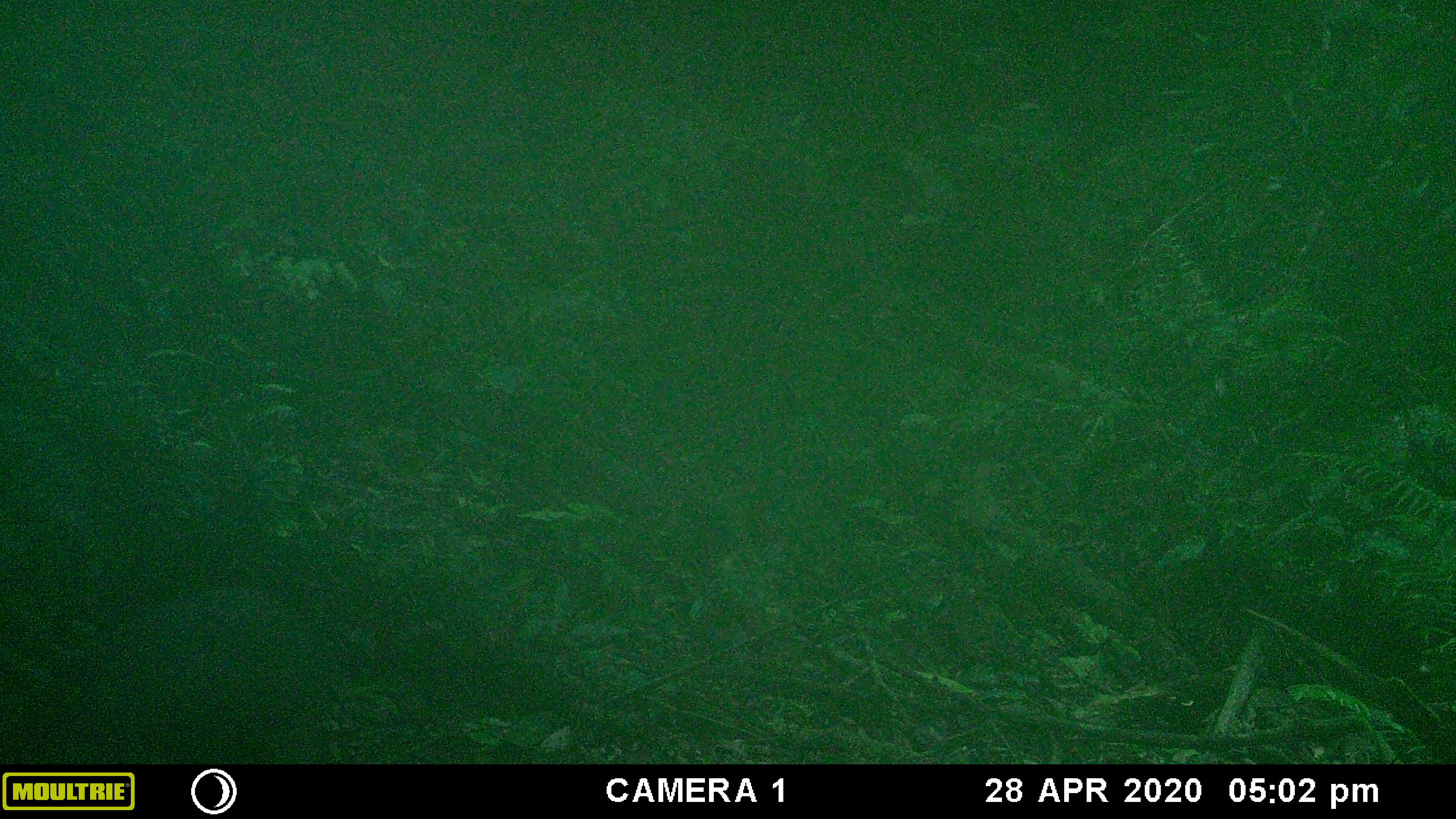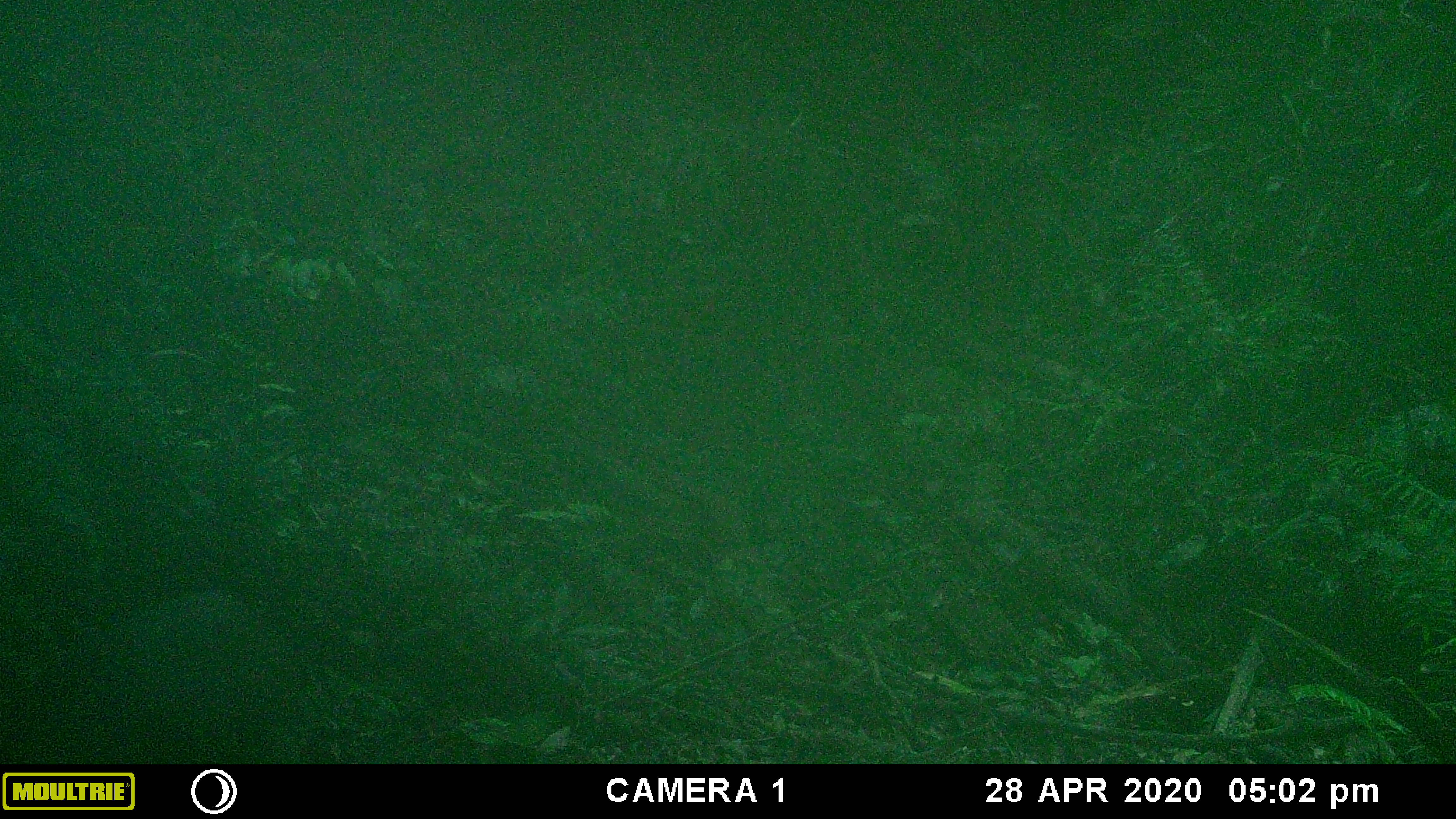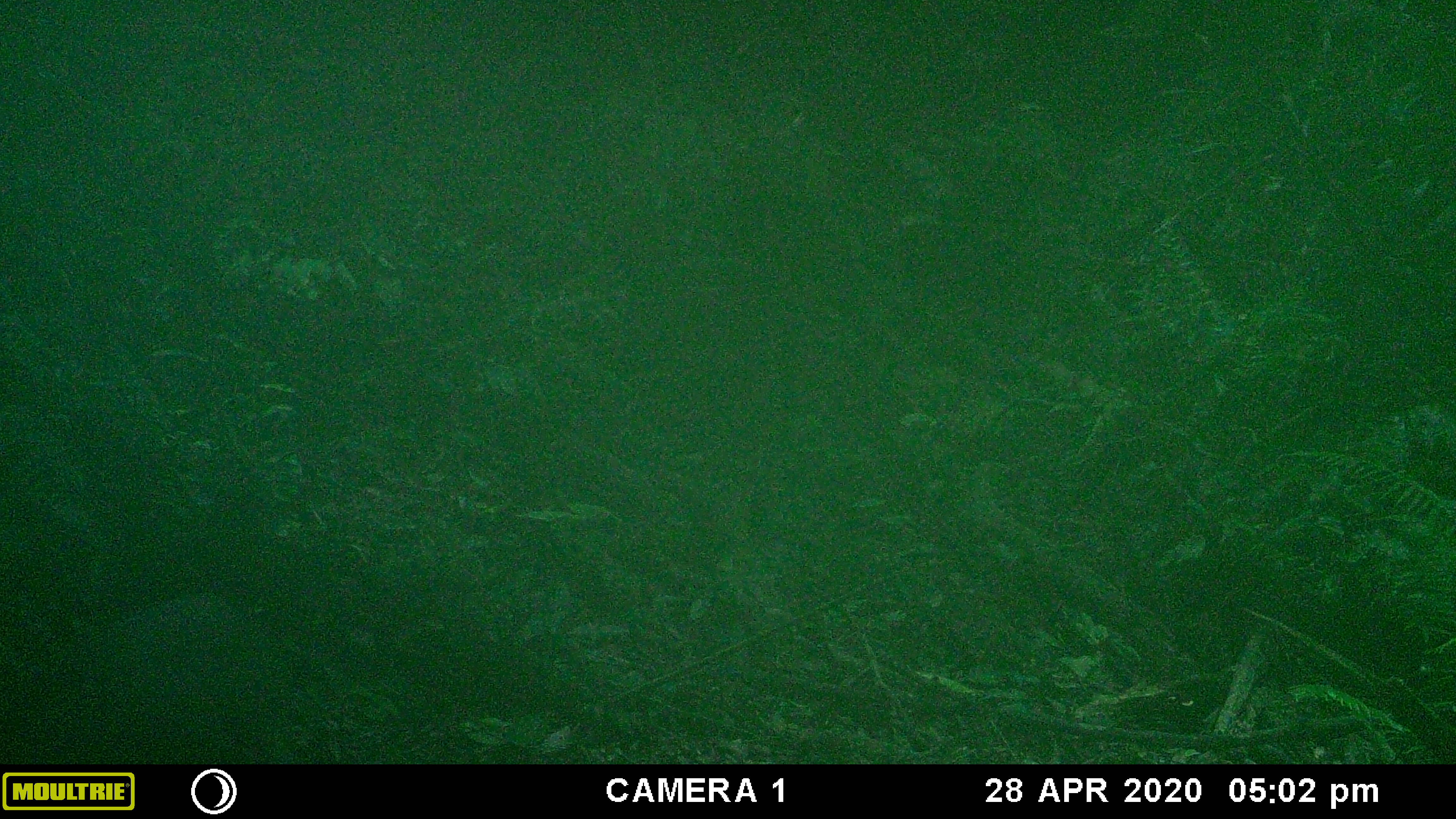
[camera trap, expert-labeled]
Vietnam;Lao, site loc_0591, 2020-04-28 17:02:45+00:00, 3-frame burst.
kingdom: Animalia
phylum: Chordata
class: Mammalia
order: Artiodactyla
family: Suidae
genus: Sus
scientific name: Sus scrofa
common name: eurasian wild pig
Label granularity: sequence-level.